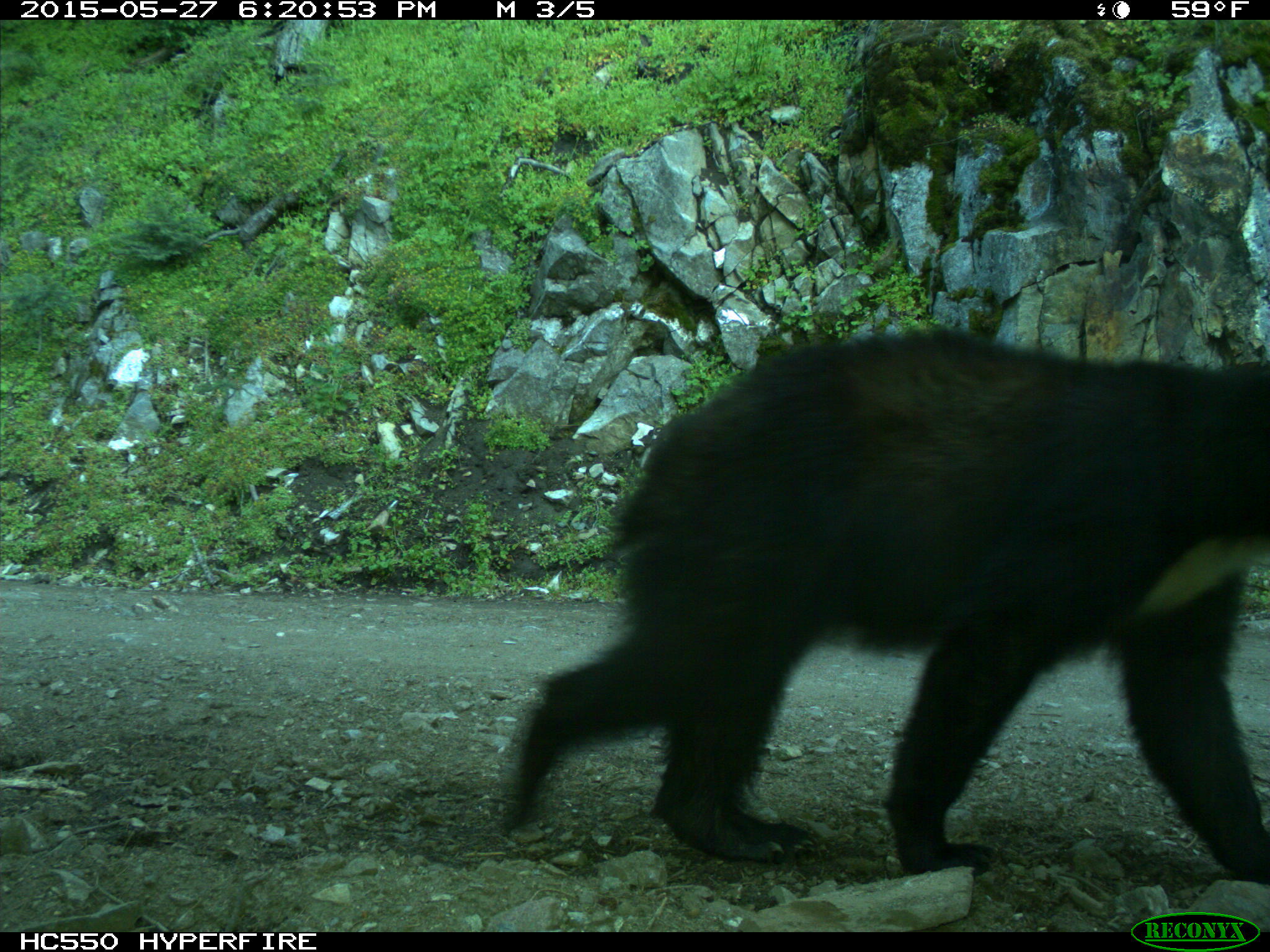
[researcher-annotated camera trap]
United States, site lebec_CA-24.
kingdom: Animalia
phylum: Chordata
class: Mammalia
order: Carnivora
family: Ursidae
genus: Ursus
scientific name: Ursus americanus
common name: american black bear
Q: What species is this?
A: Ursus americanus (american black bear).